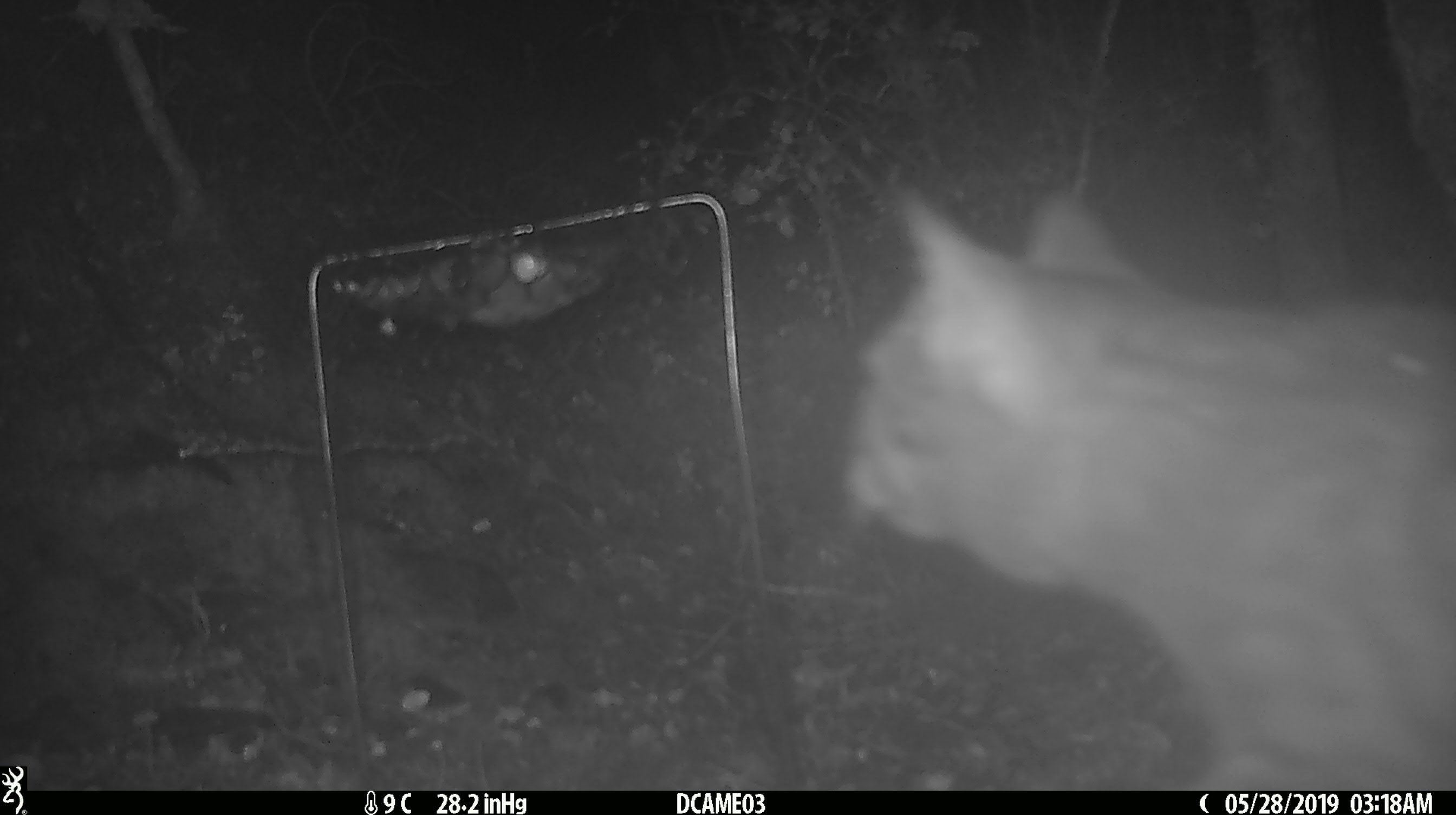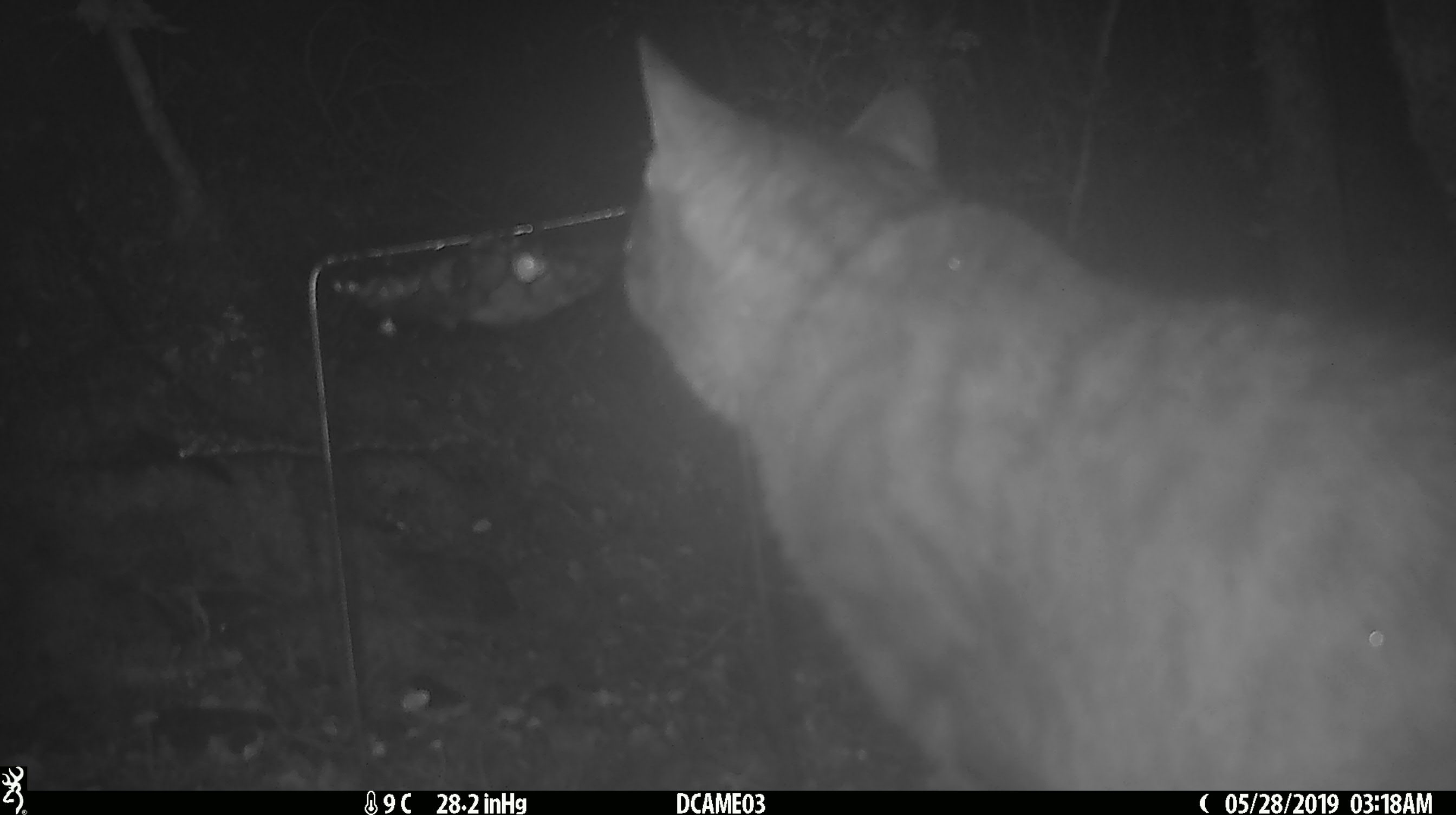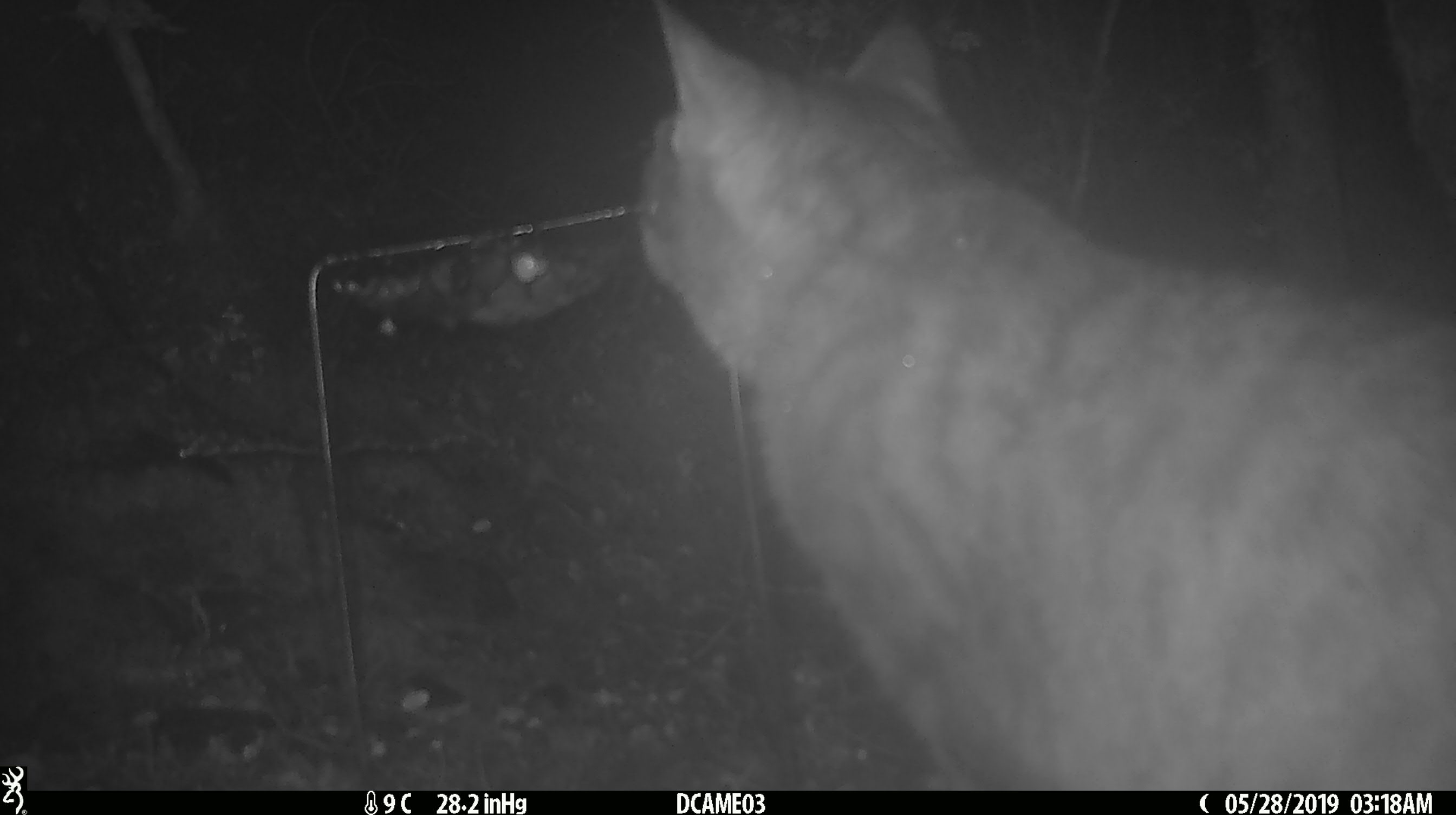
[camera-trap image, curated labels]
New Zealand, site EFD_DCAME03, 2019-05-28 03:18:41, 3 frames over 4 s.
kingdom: Animalia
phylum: Chordata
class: Mammalia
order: Carnivora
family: Felidae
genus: Felis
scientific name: Felis catus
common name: domestic cat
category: cat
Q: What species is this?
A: Cat (domestic cat) (Felis catus).